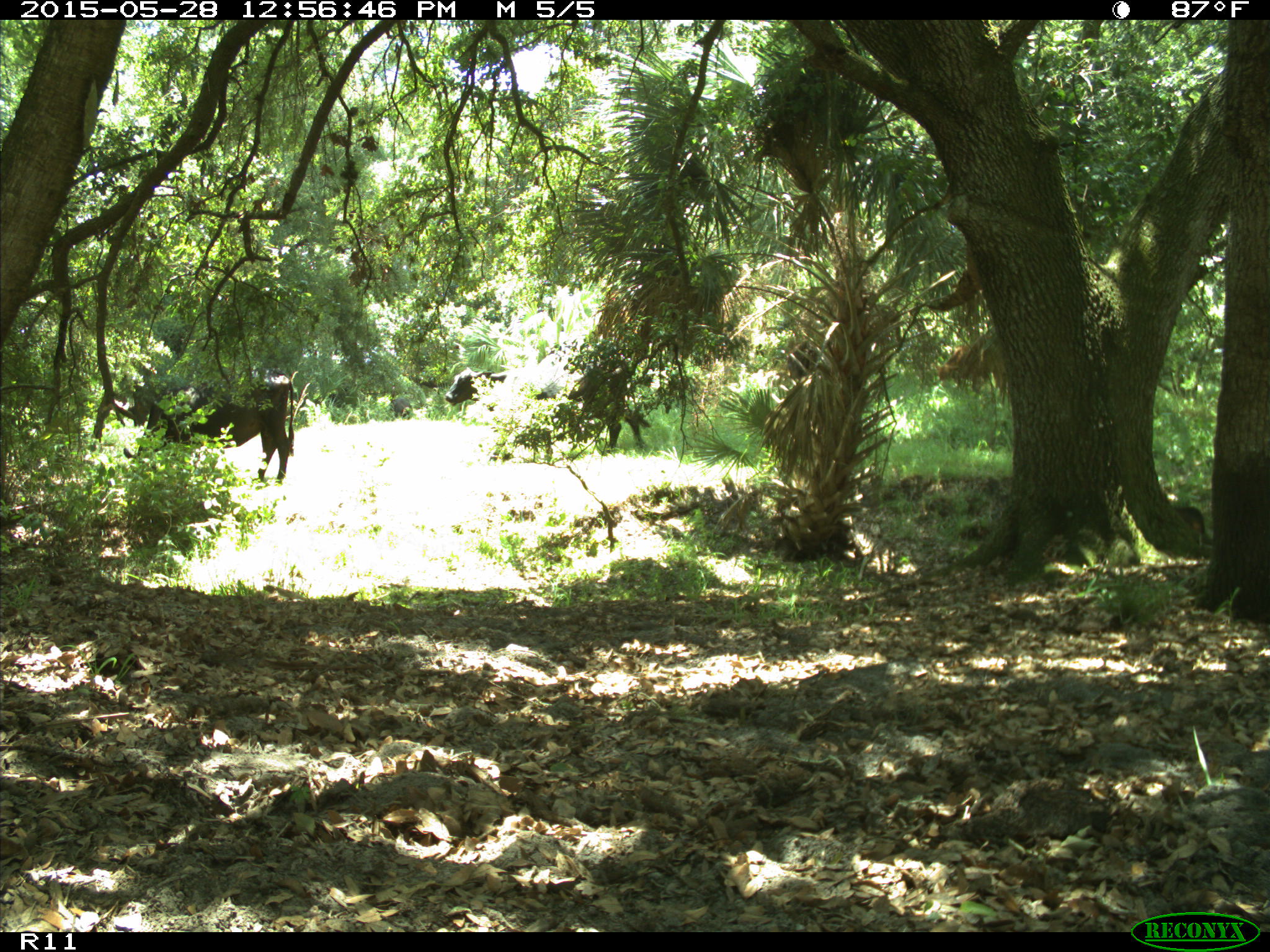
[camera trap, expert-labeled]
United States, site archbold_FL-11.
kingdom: Animalia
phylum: Chordata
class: Mammalia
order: Artiodactyla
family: Bovidae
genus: Bos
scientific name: Bos taurus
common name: domestic cow